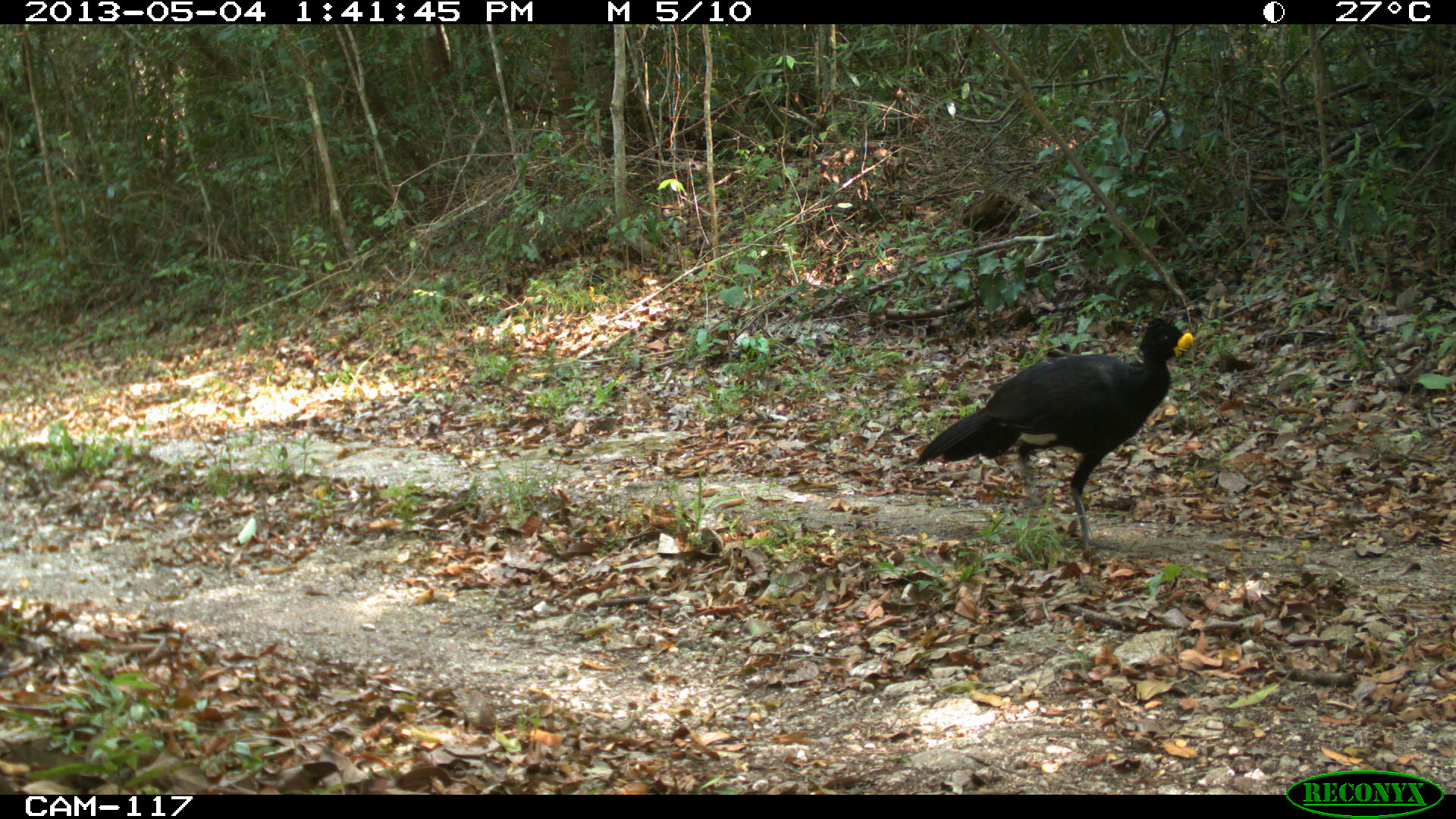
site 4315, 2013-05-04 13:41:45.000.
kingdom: Animalia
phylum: Chordata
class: Aves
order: Galliformes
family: Cracidae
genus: Crax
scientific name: Crax rubra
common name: great curassow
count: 1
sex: male